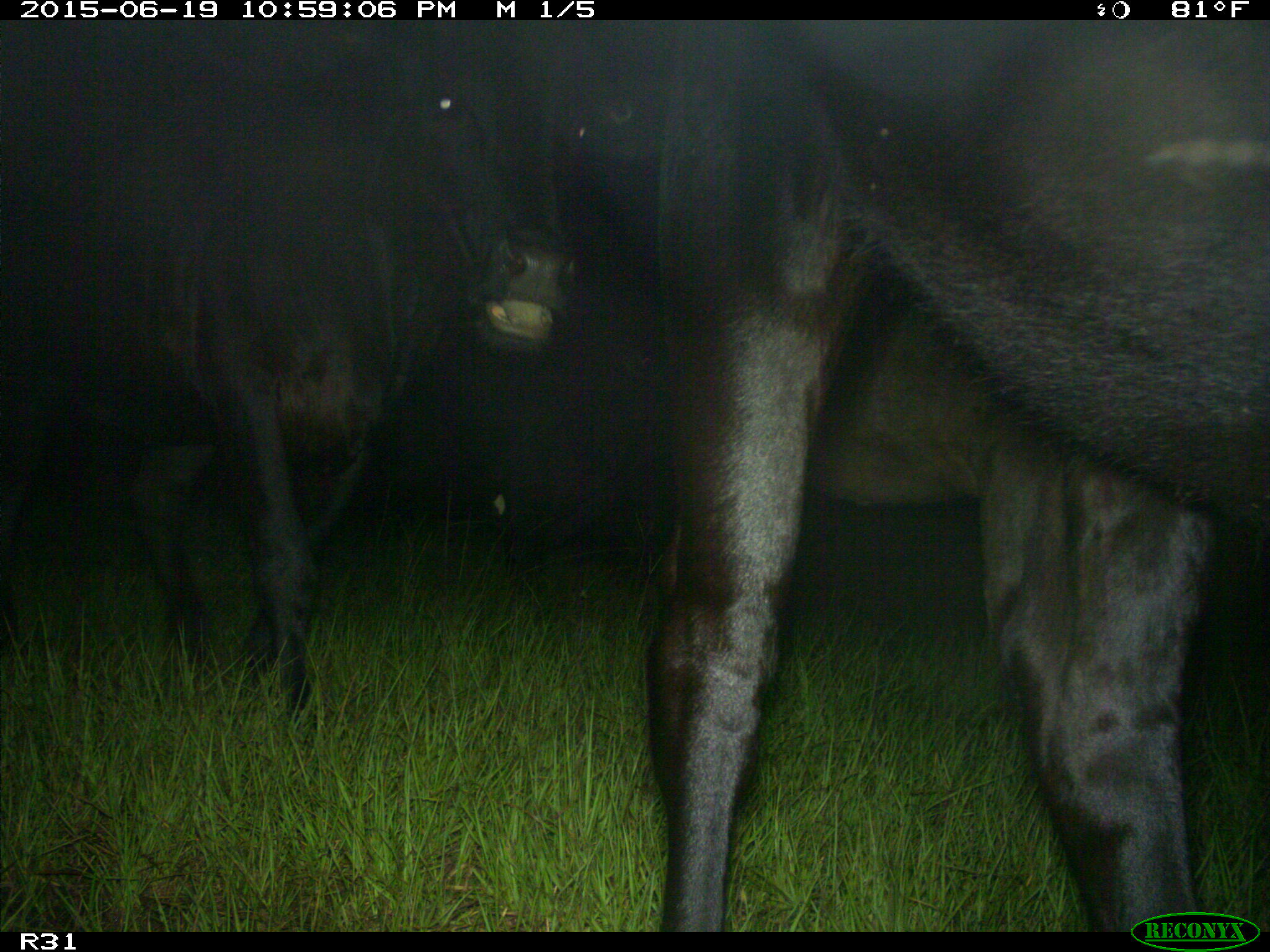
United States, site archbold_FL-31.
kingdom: Animalia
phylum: Chordata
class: Mammalia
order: Artiodactyla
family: Bovidae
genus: Bos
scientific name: Bos taurus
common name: domestic cow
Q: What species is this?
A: Bos taurus (domestic cow).